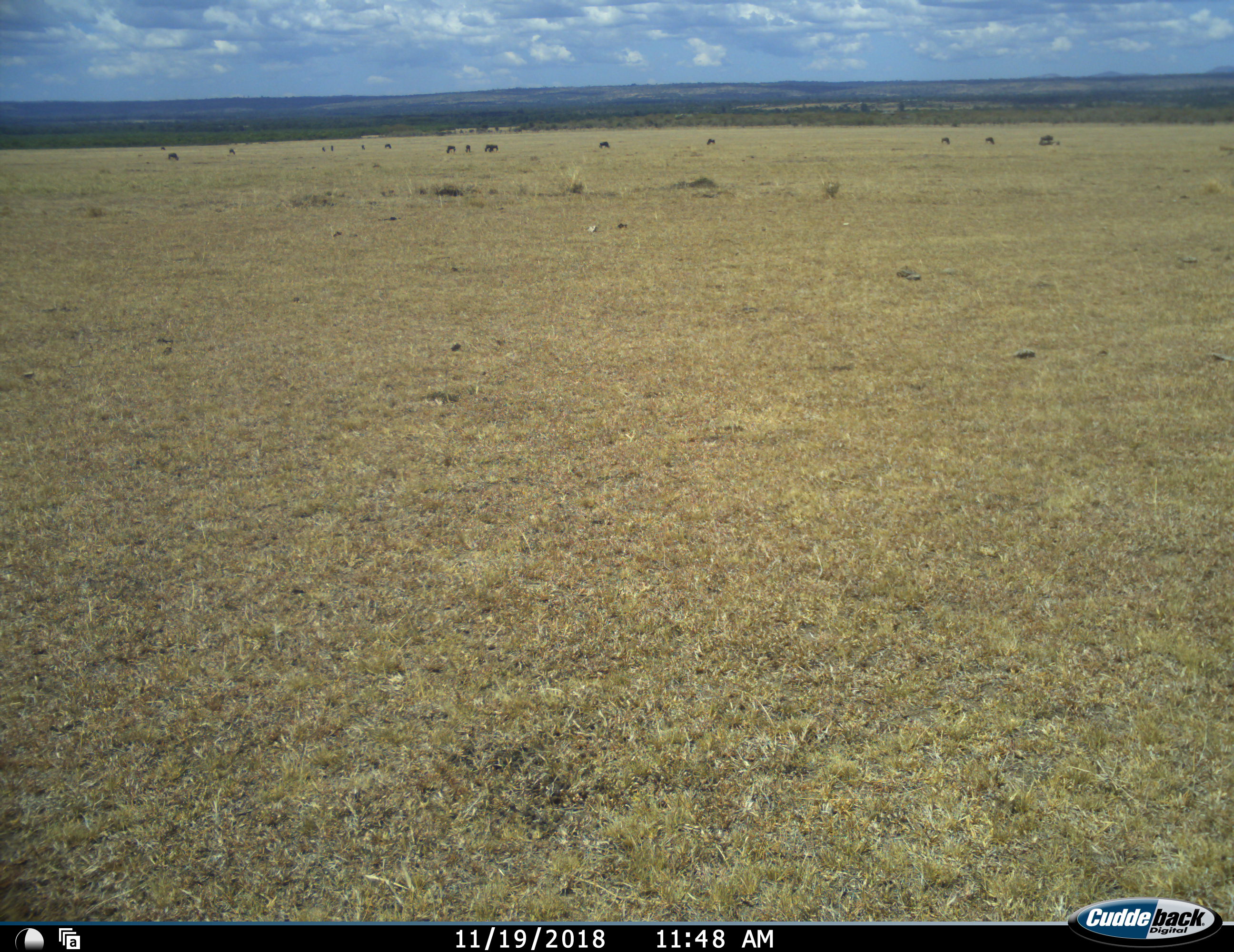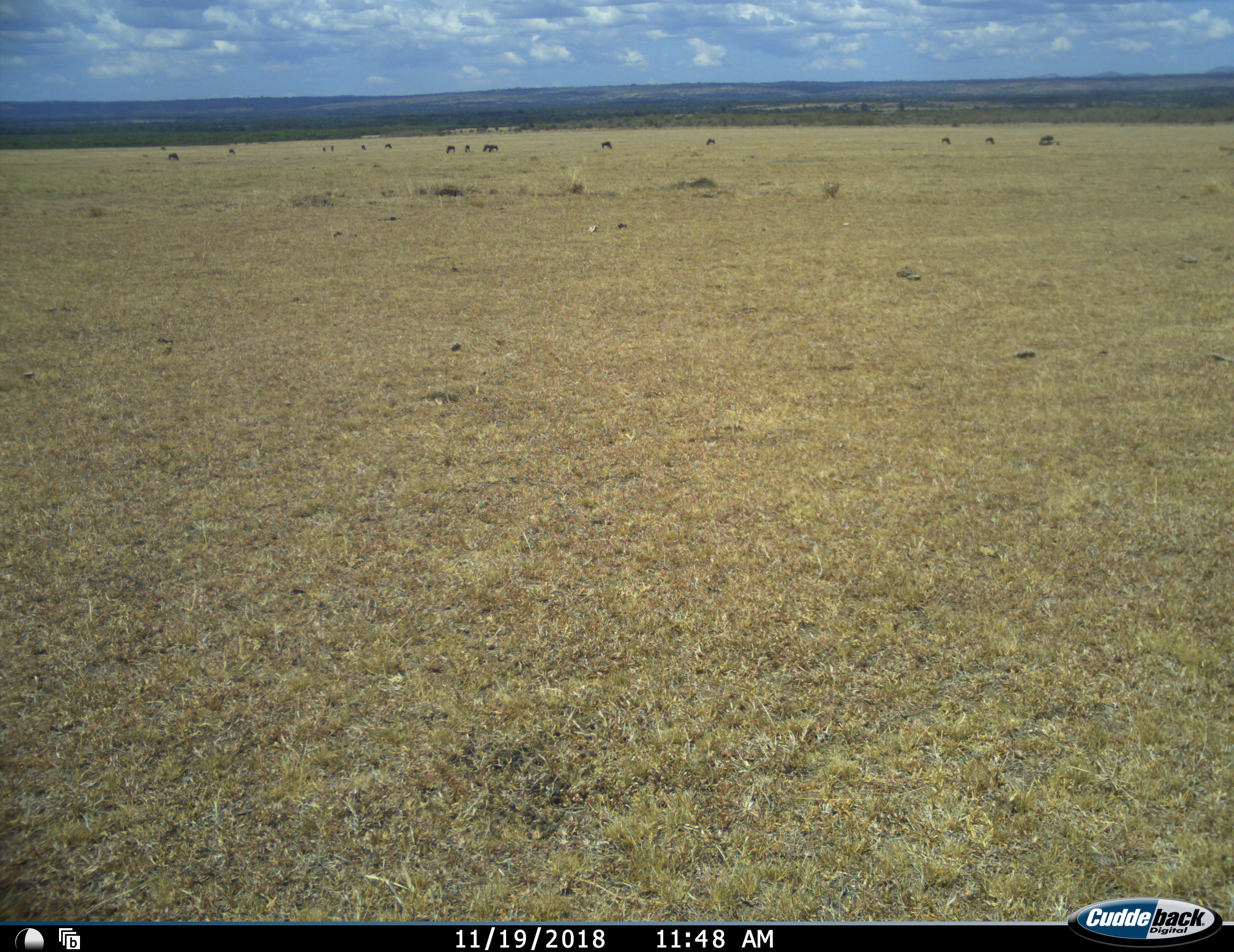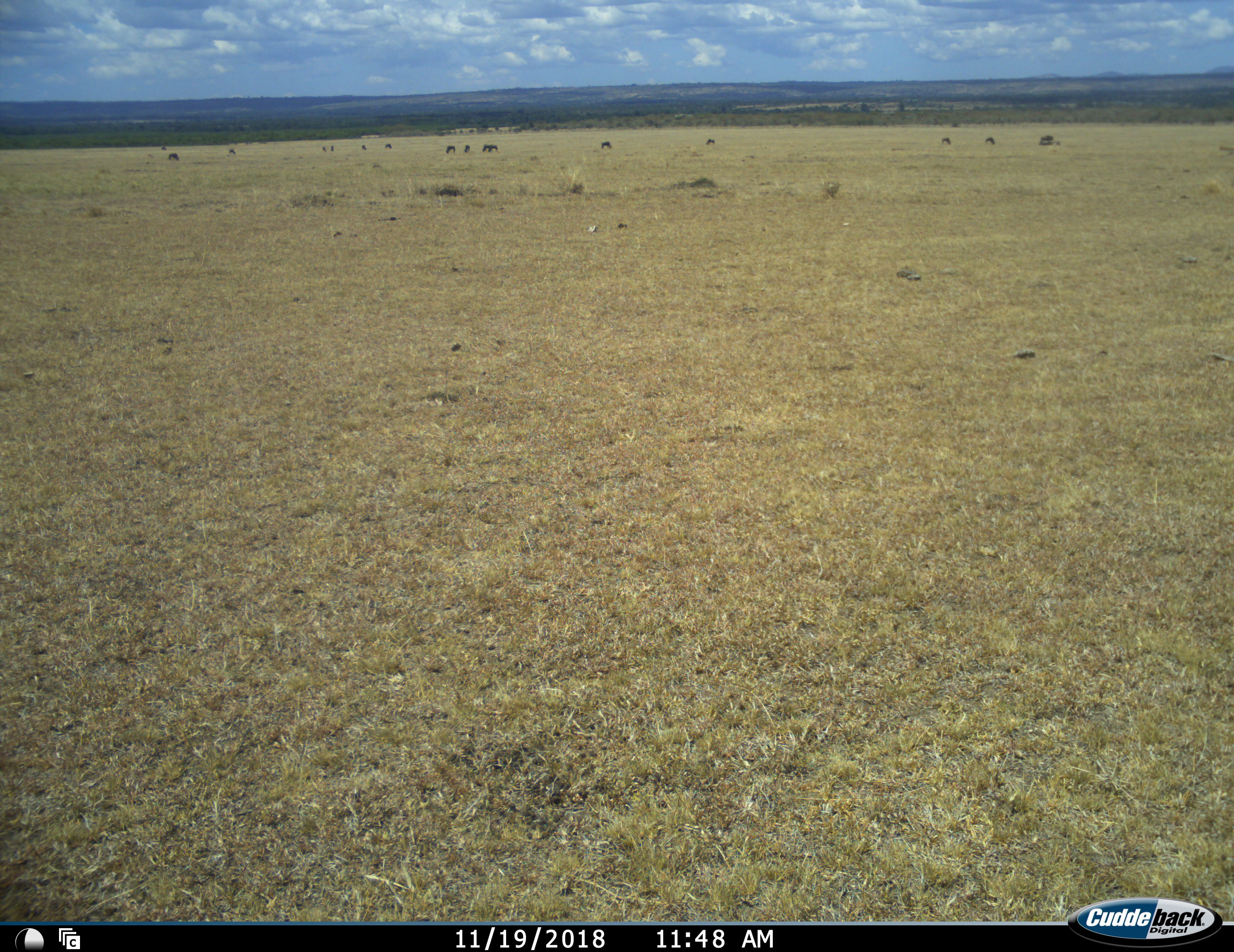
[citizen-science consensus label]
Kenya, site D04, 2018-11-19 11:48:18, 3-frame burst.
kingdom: Animalia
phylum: Chordata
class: Mammalia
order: Artiodactyla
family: Bovidae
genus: Connochaetes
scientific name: Connochaetes taurinus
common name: common wildebeest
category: wildebeest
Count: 11-50.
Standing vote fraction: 57%.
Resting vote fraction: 29%.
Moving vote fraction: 57%.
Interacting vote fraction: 0%.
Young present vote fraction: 0%.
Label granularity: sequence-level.